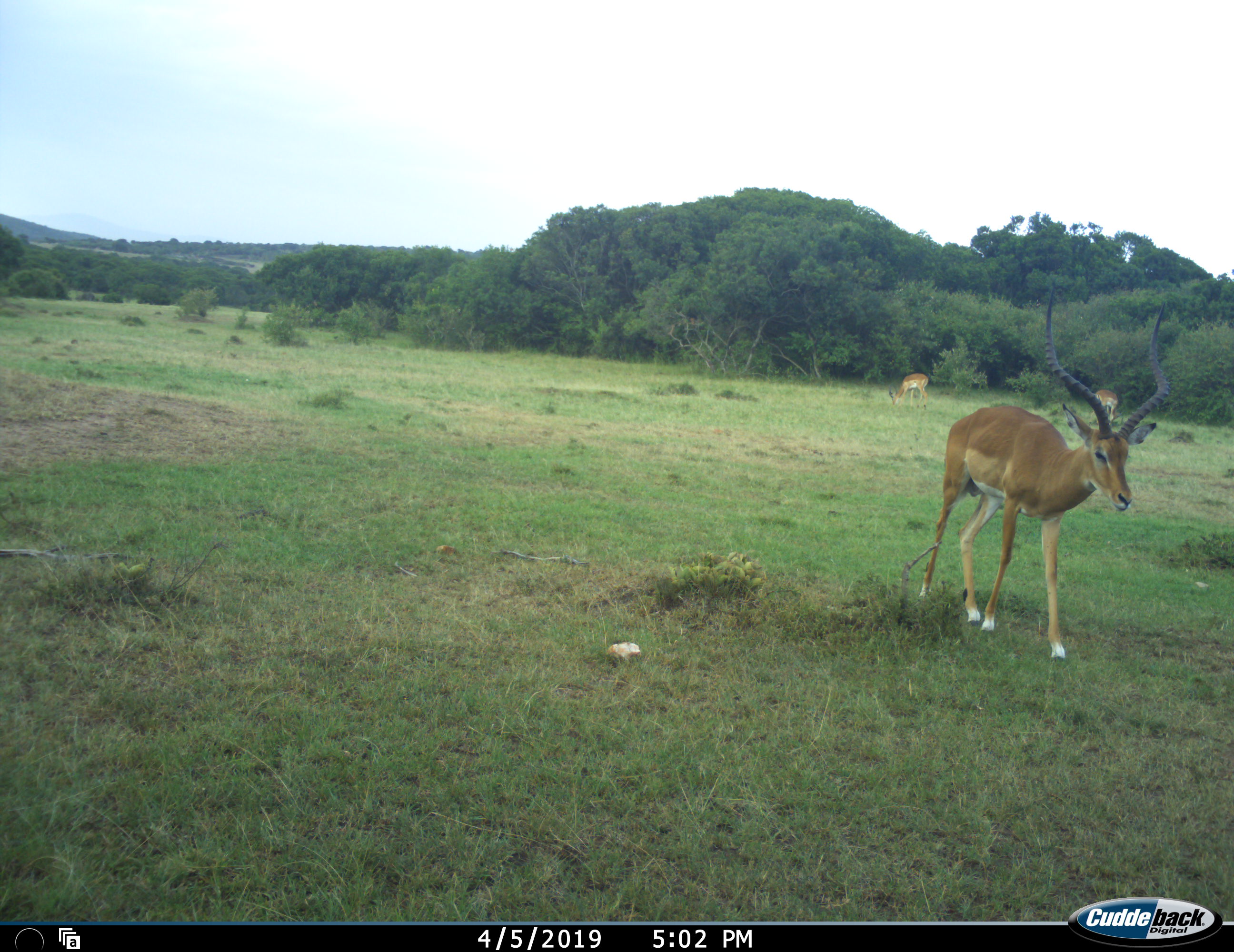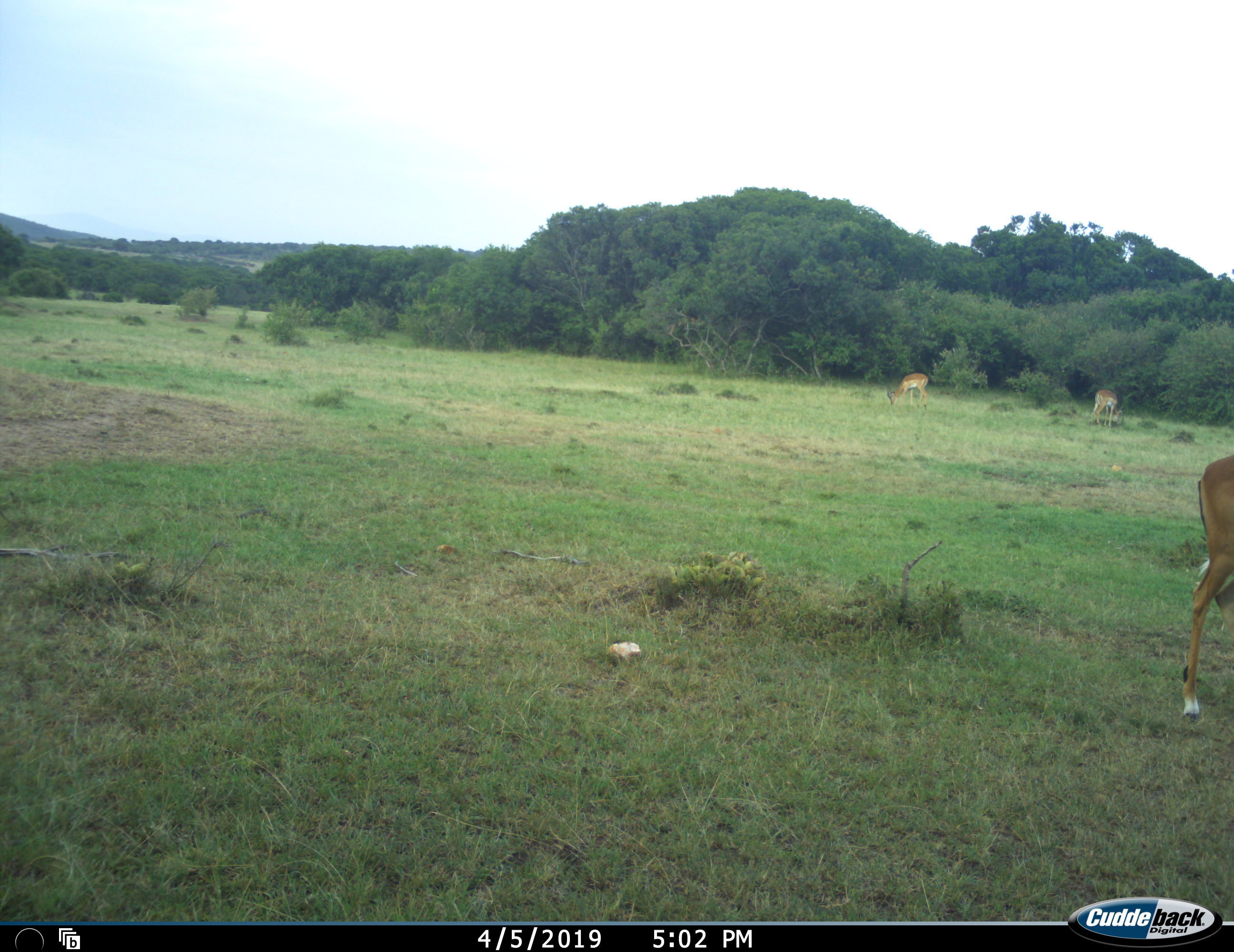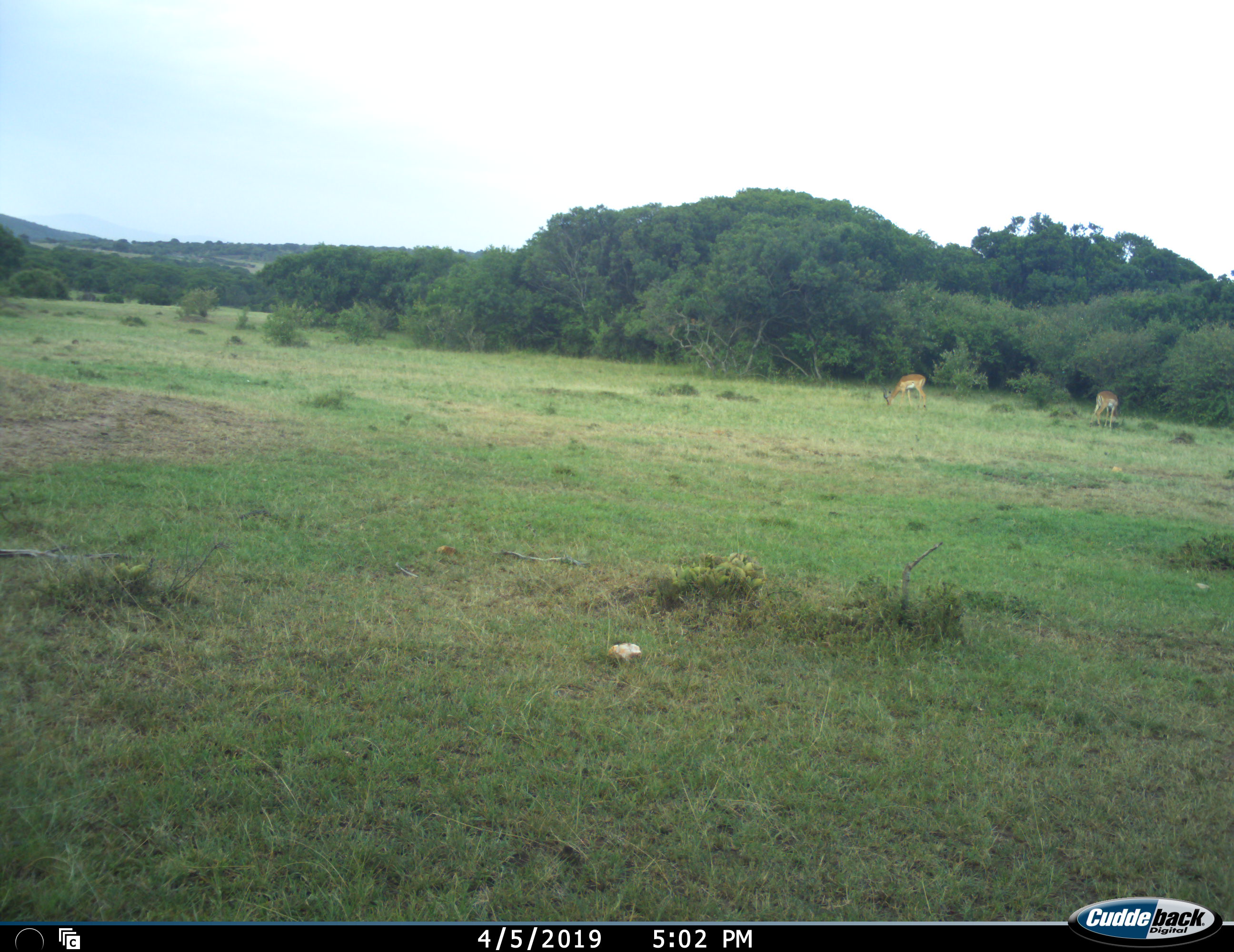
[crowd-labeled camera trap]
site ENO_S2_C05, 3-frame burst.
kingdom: Animalia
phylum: Chordata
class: Mammalia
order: Artiodactyla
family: Bovidae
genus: Aepyceros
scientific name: Aepyceros melampus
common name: impala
Impala (Aepyceros melampus), count 3. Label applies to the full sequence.